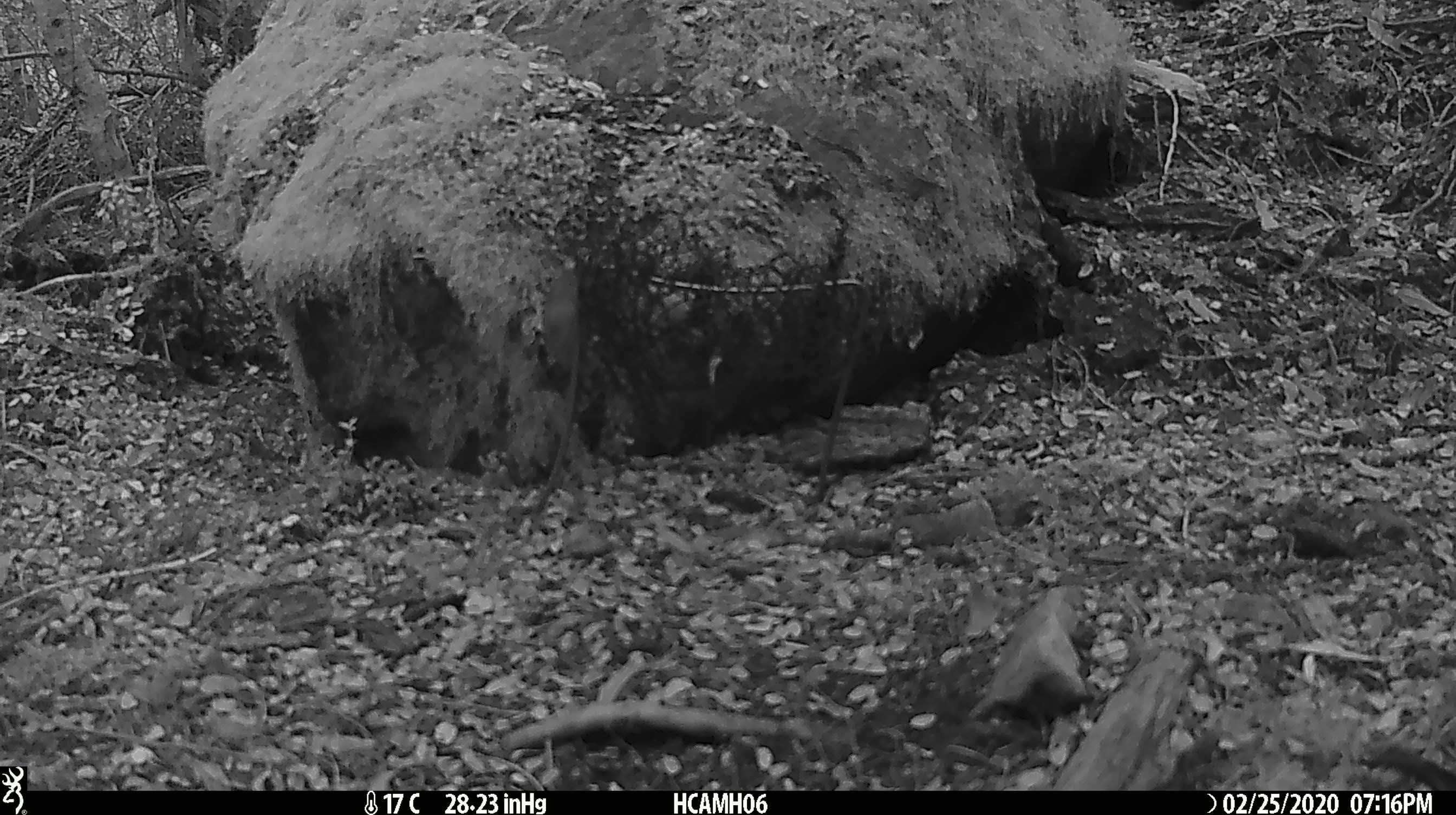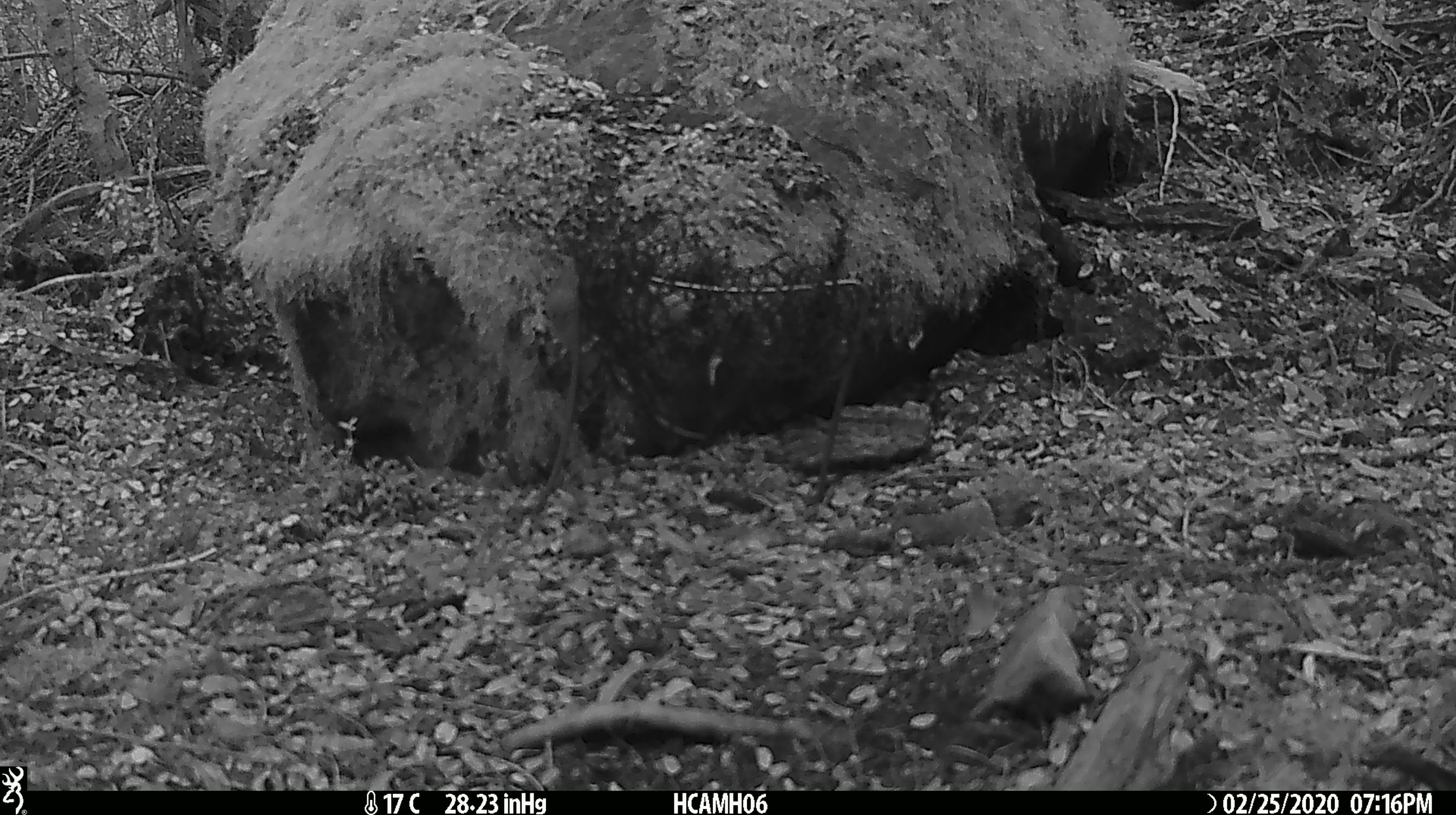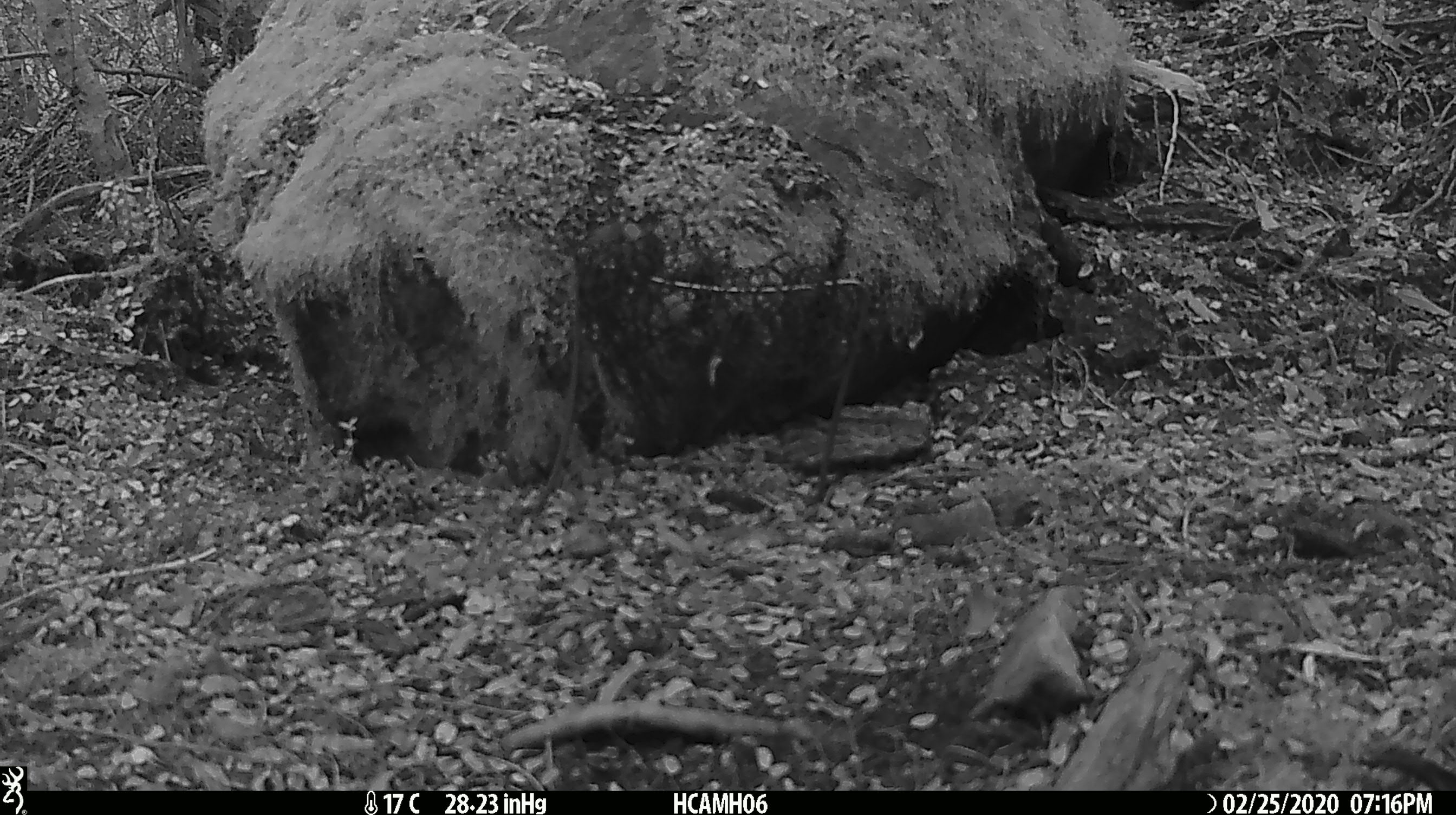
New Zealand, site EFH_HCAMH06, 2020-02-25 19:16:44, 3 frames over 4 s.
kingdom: Animalia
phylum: Chordata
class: Mammalia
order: Rodentia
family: Muridae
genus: Mus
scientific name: Mus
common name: mouse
Mouse (Mus).